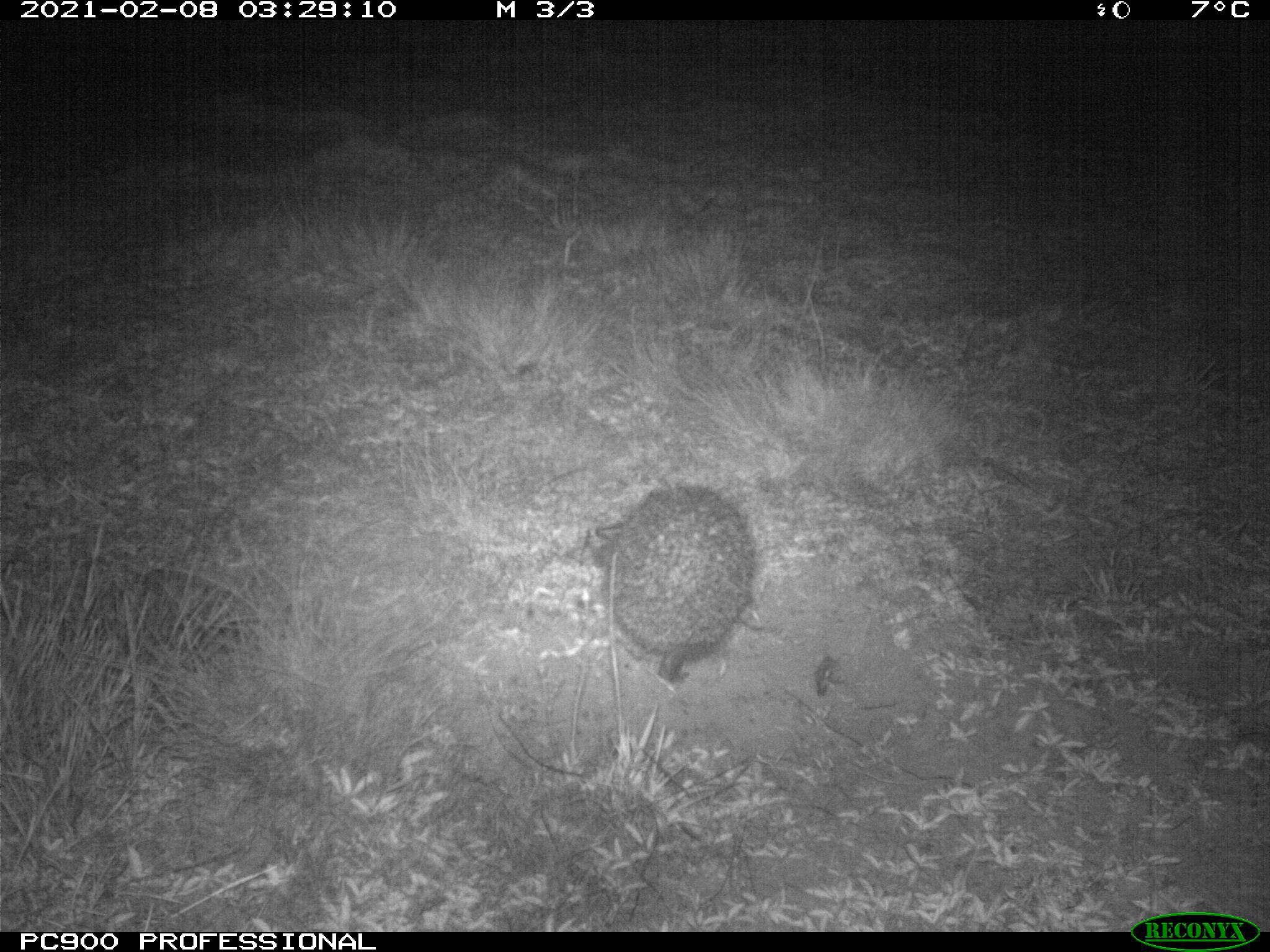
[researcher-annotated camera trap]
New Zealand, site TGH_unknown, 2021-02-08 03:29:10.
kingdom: Animalia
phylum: Chordata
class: Mammalia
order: Eulipotyphla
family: Erinaceidae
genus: Erinaceus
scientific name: Erinaceus europaeus europaeus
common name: european hedgehog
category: hedgehog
Hedgehog (european hedgehog) (Erinaceus europaeus europaeus).